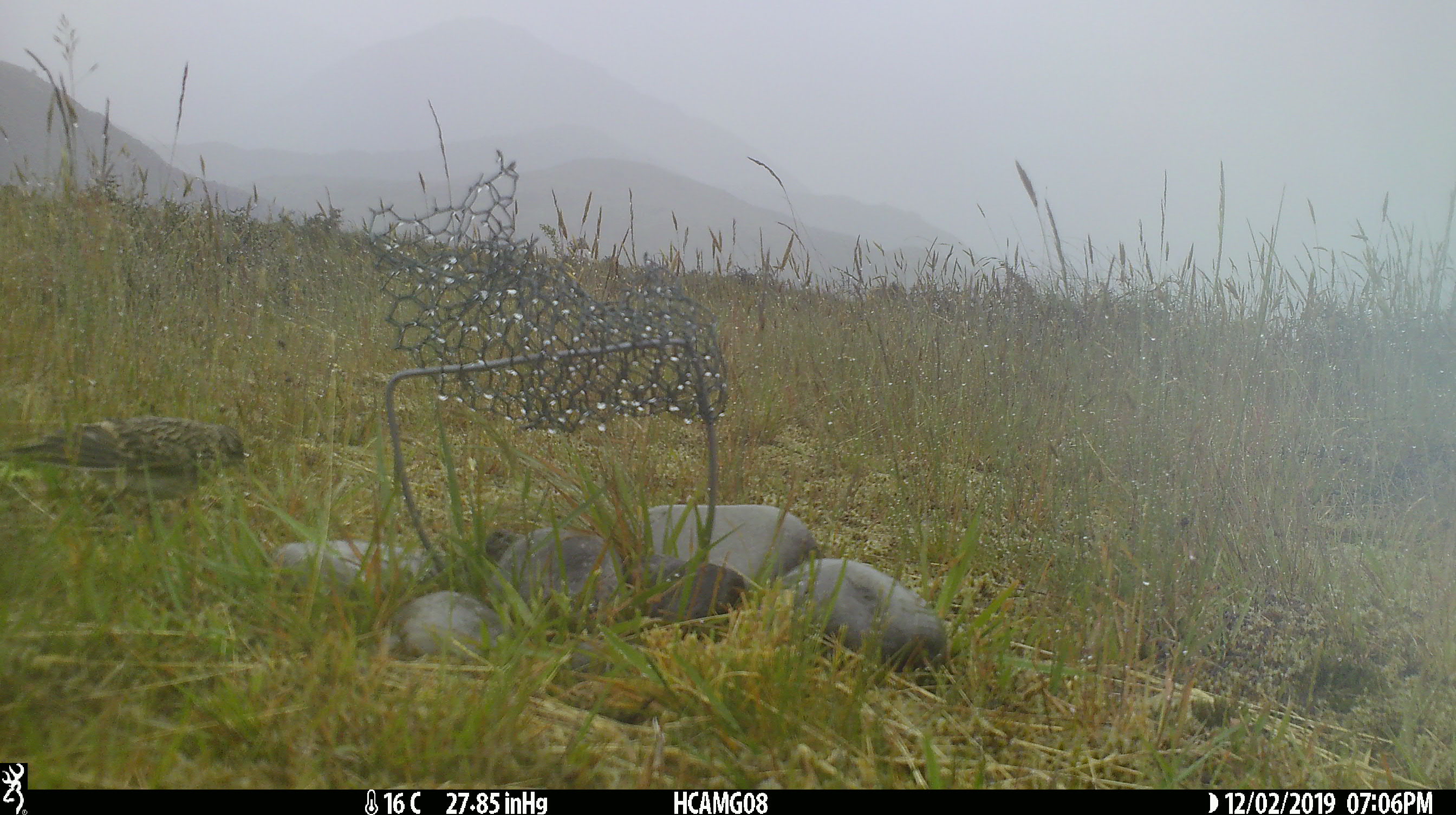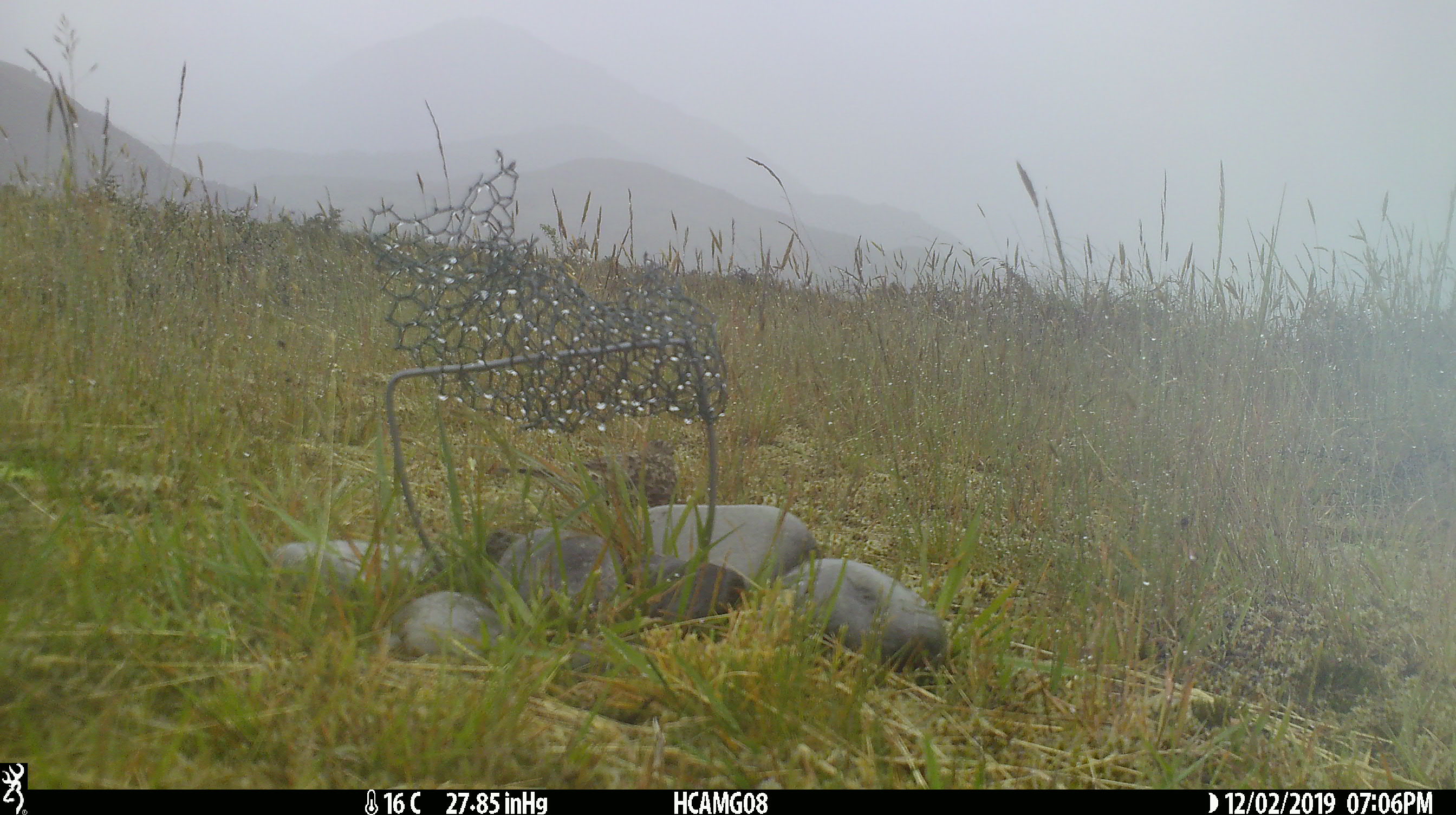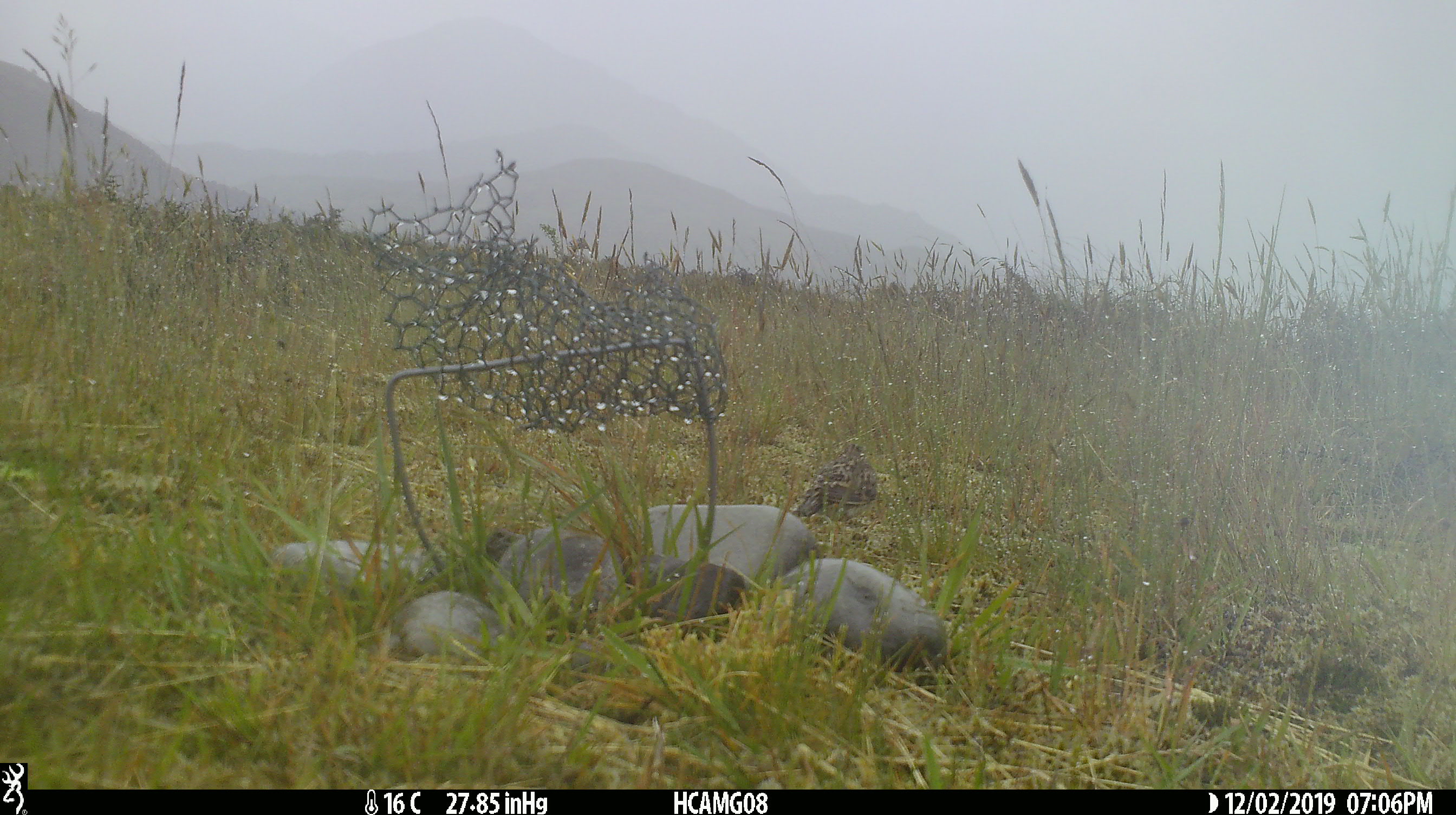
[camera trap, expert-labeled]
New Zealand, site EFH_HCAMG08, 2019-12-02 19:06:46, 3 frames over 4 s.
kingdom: Animalia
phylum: Chordata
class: Aves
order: Passeriformes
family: Motacillidae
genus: Anthus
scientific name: Anthus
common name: pipit